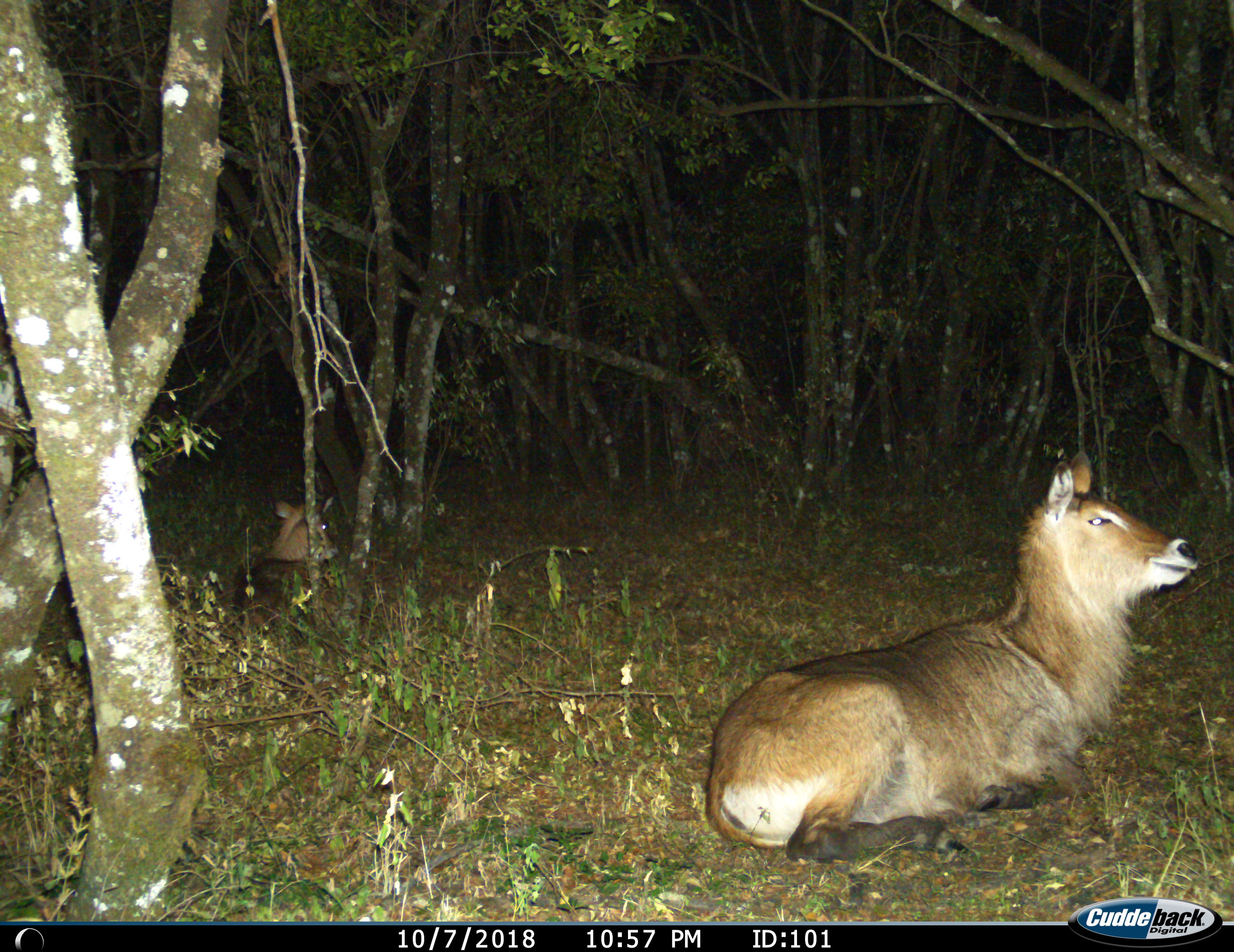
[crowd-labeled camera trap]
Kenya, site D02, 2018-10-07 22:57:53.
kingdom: Animalia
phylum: Chordata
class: Mammalia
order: Artiodactyla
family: Bovidae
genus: Kobus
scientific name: Kobus ellipsiprymnus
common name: waterbuck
Waterbuck (Kobus ellipsiprymnus), count 2. Behavior (volunteer vote fractions): standing 0%, resting 100%, moving 0%, interacting 0%. Young present (vote fraction): 11%. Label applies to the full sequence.